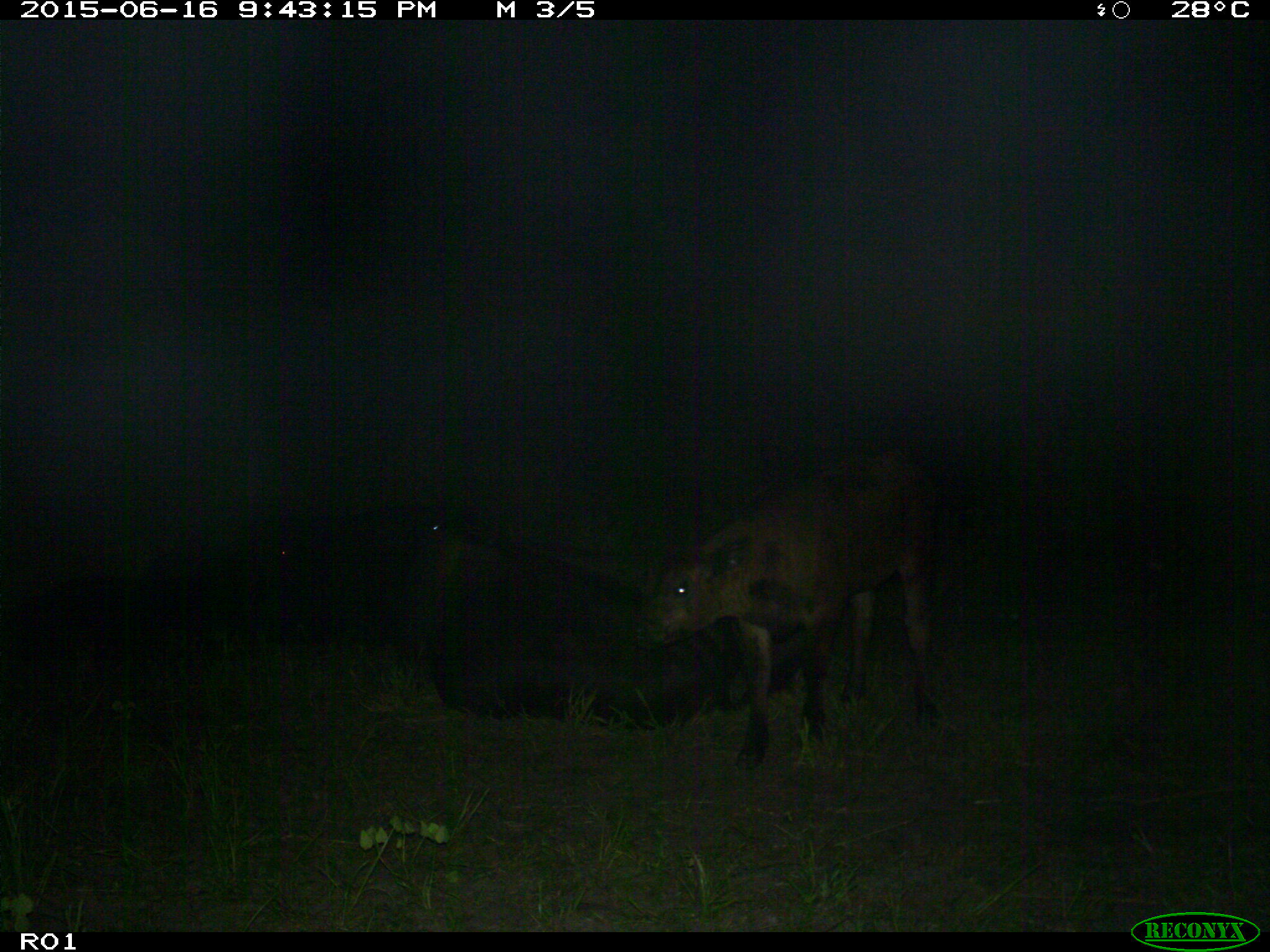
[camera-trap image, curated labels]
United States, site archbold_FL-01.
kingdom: Animalia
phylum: Chordata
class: Mammalia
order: Artiodactyla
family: Bovidae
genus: Bos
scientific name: Bos taurus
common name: domestic cow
Bos taurus (domestic cow).